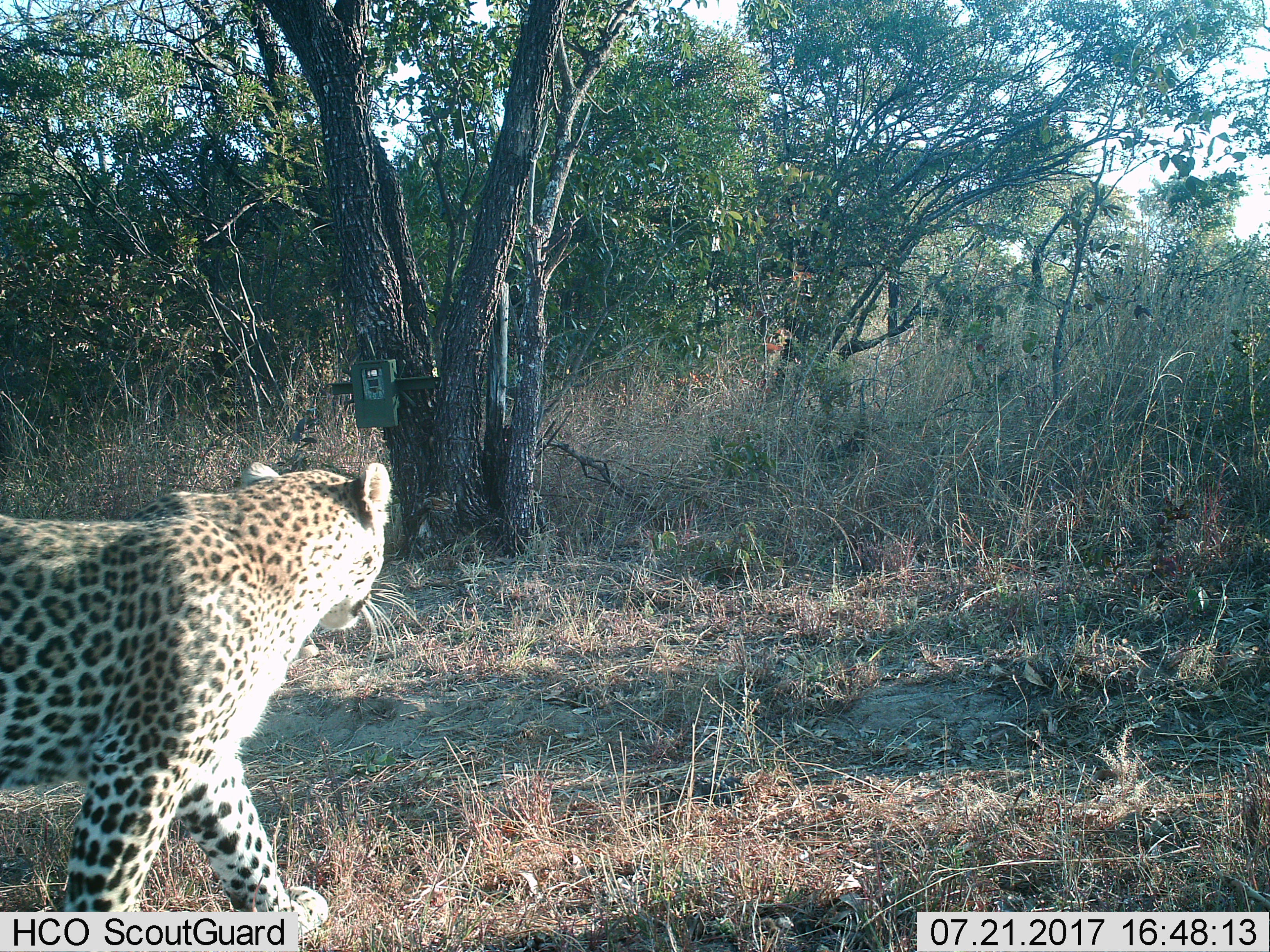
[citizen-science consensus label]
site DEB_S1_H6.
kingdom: Animalia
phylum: Chordata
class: Mammalia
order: Carnivora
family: Felidae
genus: Panthera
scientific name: Panthera pardus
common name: leopard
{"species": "leopard (Panthera pardus)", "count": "1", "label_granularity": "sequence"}